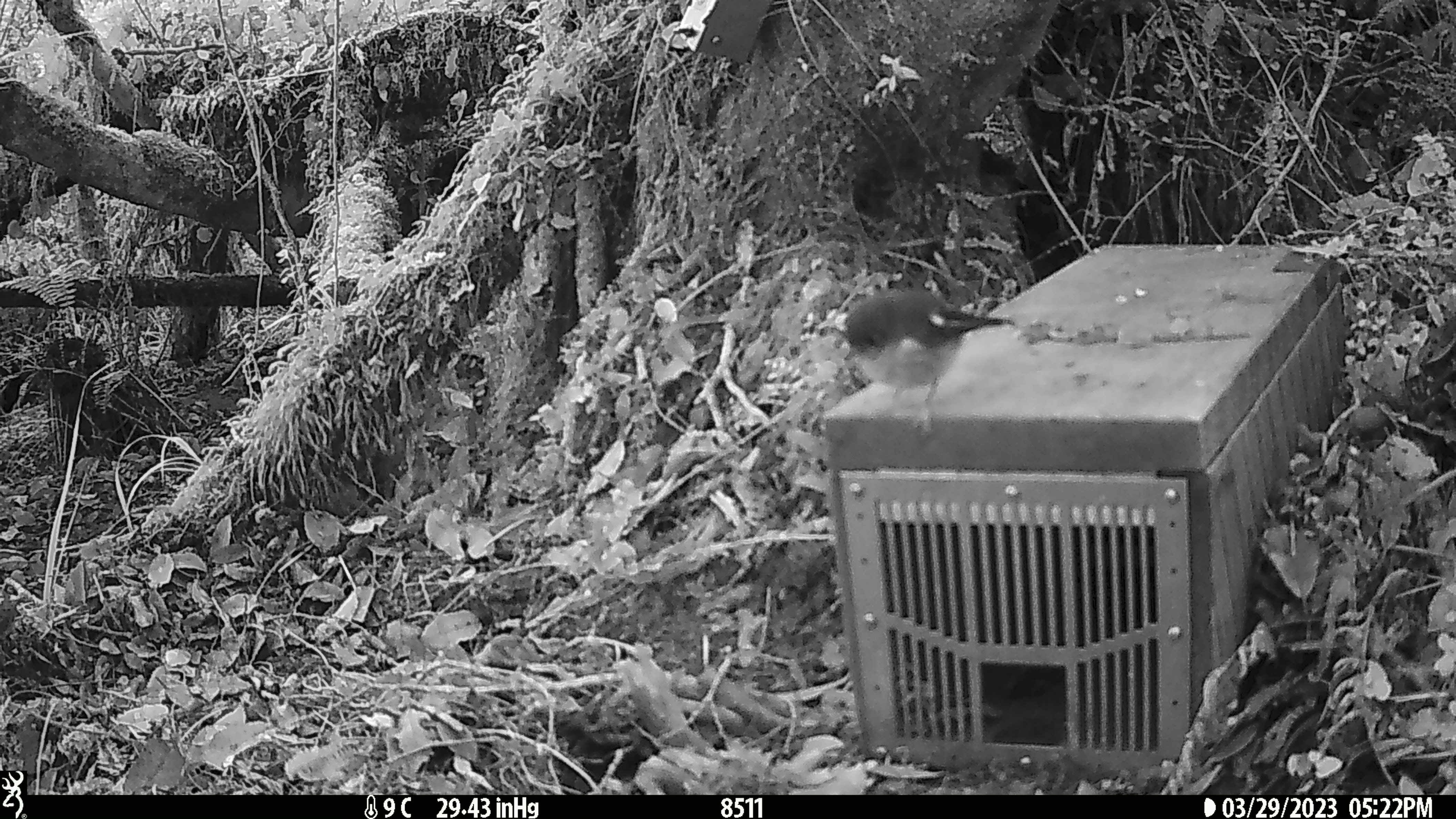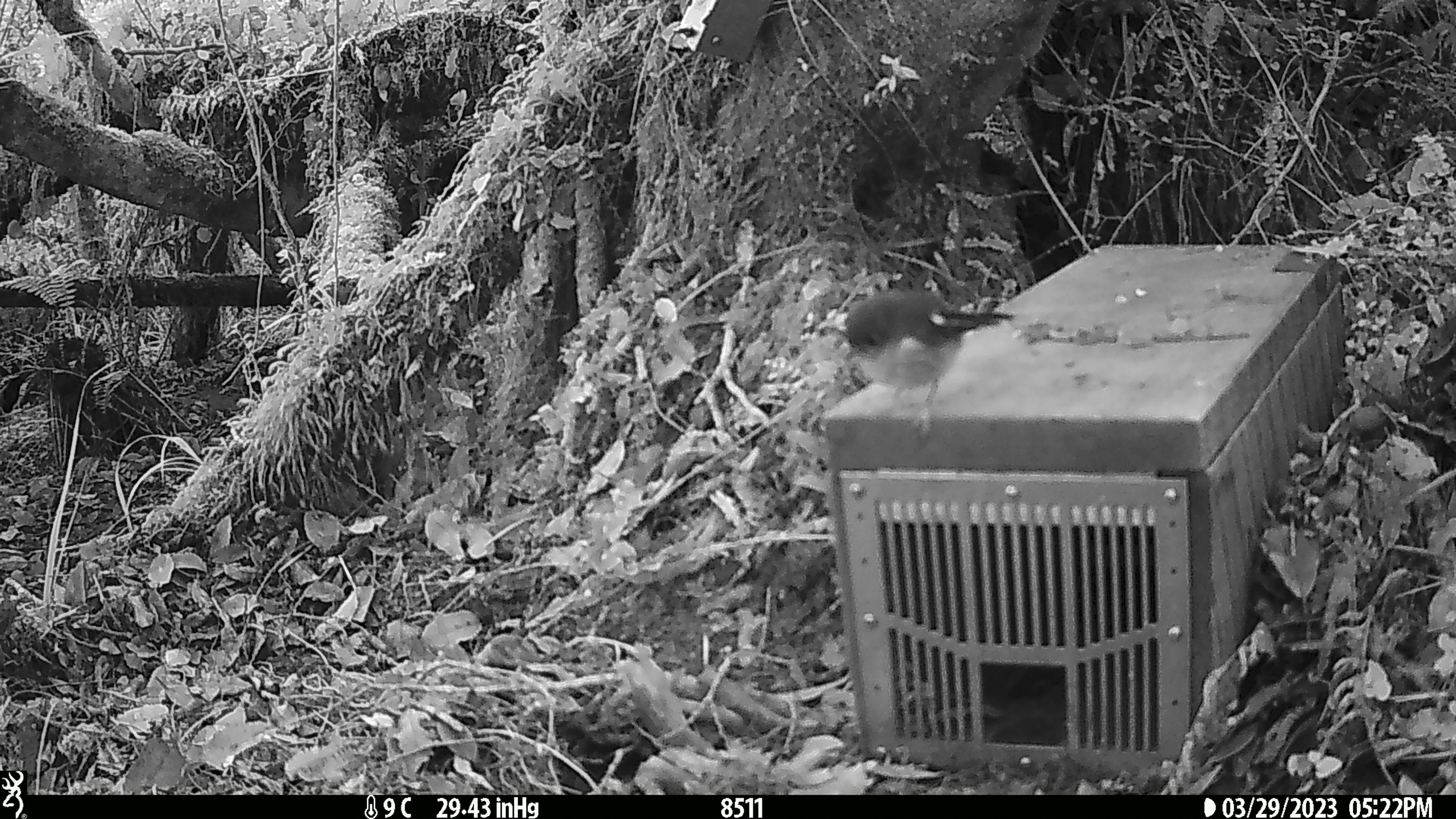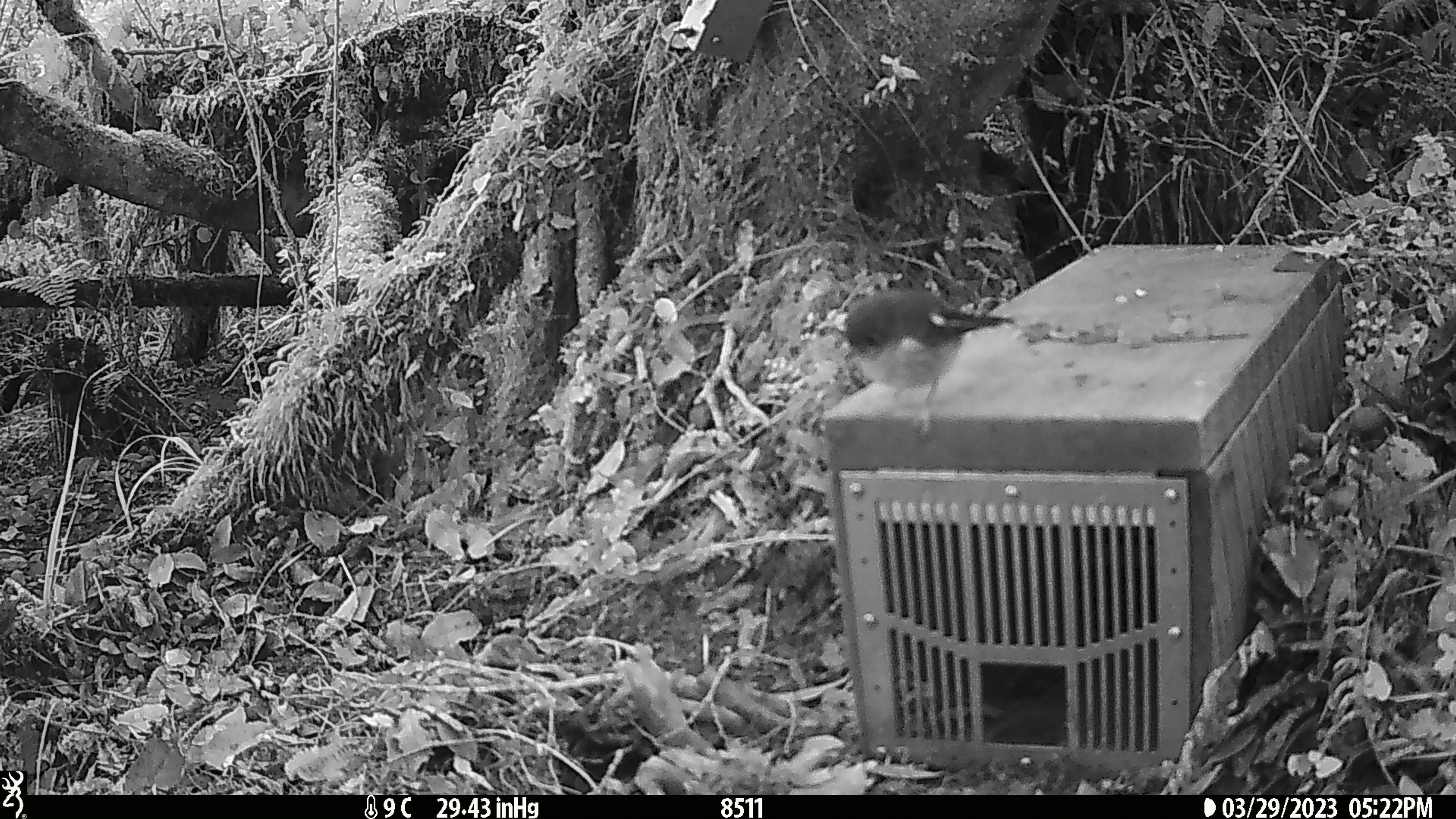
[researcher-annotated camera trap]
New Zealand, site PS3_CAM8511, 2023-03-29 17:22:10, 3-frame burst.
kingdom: Animalia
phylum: Chordata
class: Aves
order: Passeriformes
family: Petroicidae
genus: Petroica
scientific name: Petroica macrocephala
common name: tomtit